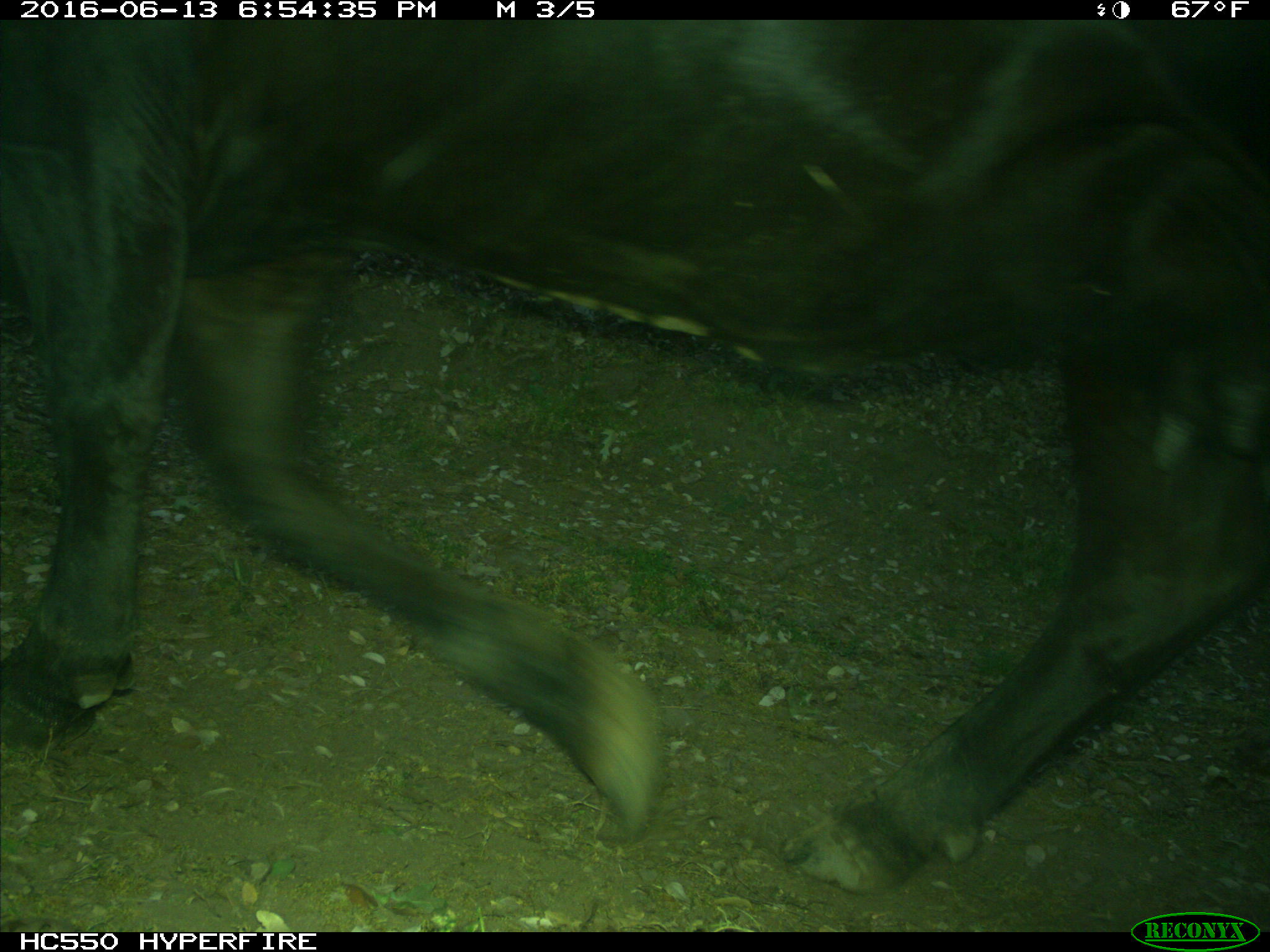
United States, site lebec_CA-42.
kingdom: Animalia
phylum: Chordata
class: Mammalia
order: Artiodactyla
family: Bovidae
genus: Bos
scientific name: Bos taurus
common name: domestic cow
Bos taurus (domestic cow).